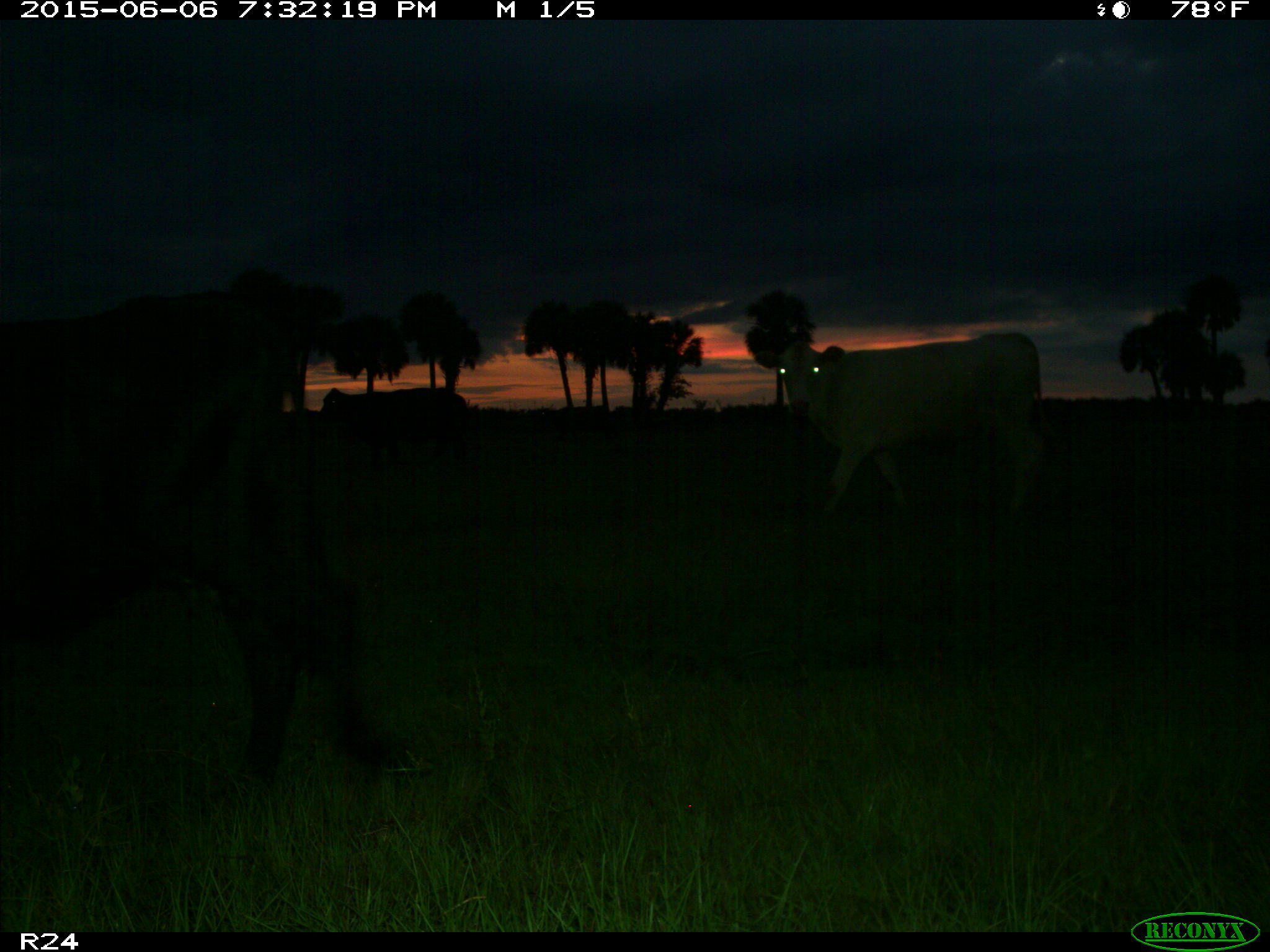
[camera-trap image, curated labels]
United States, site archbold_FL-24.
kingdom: Animalia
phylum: Chordata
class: Mammalia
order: Artiodactyla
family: Bovidae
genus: Bos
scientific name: Bos taurus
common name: domestic cow